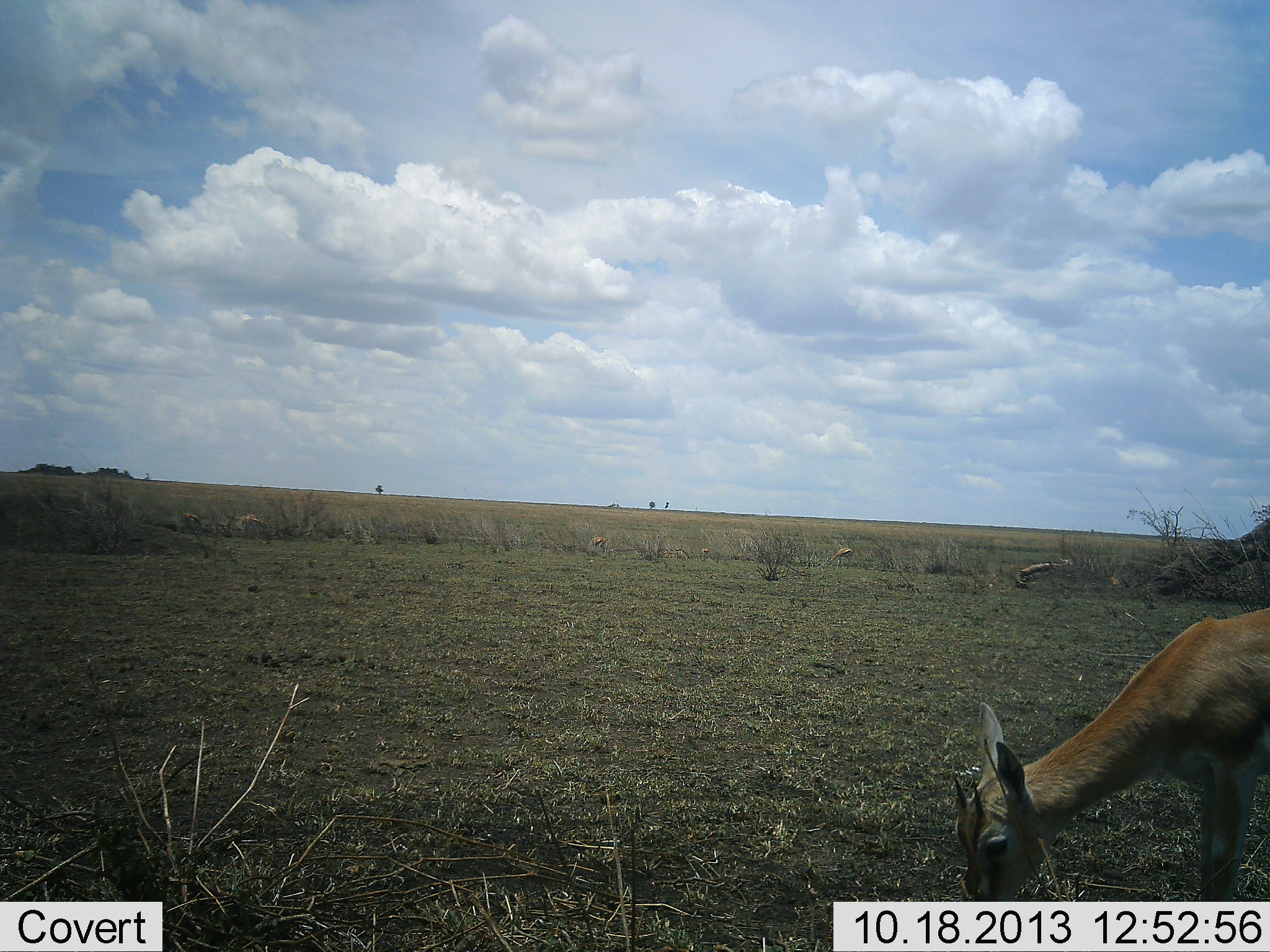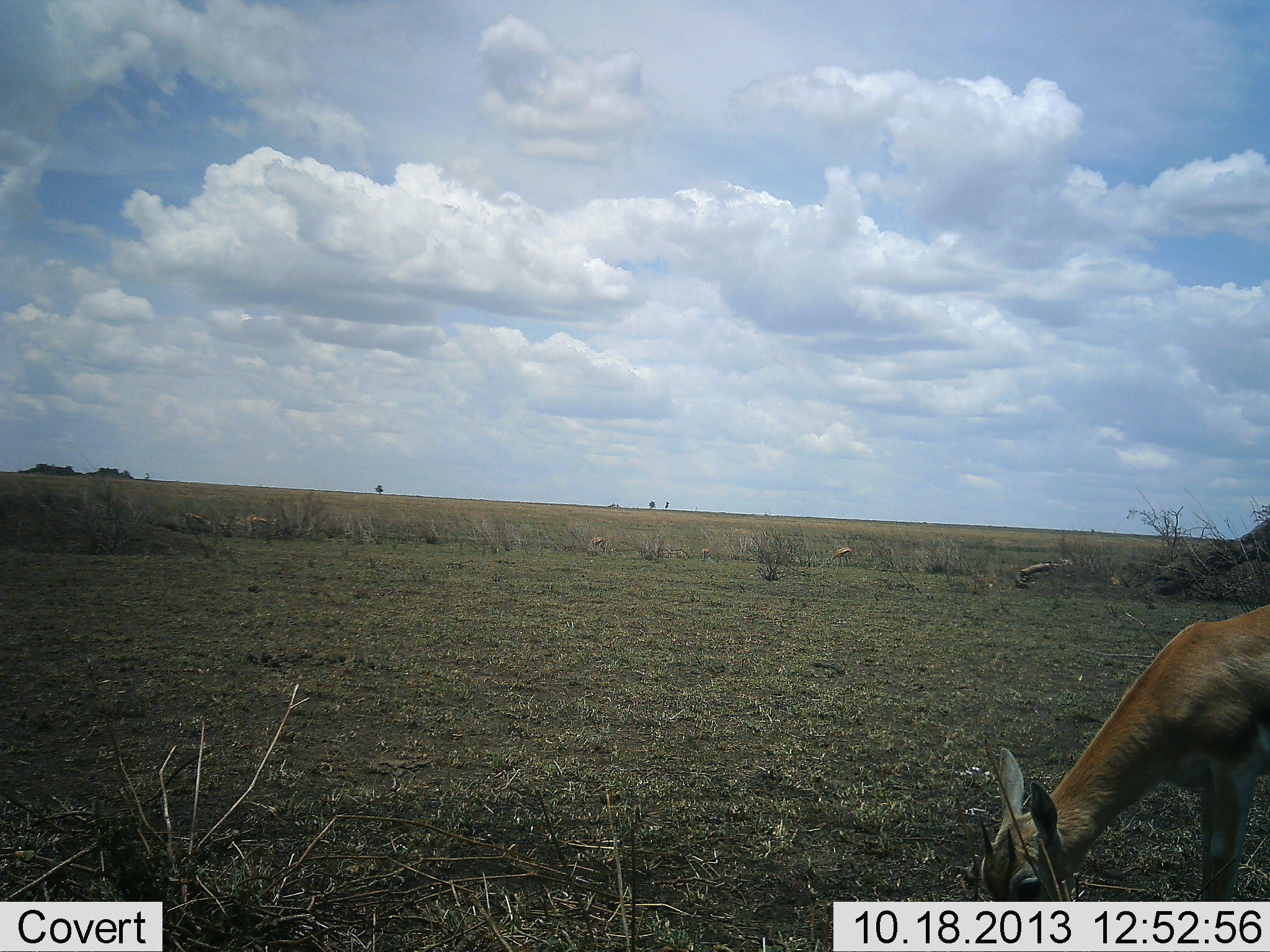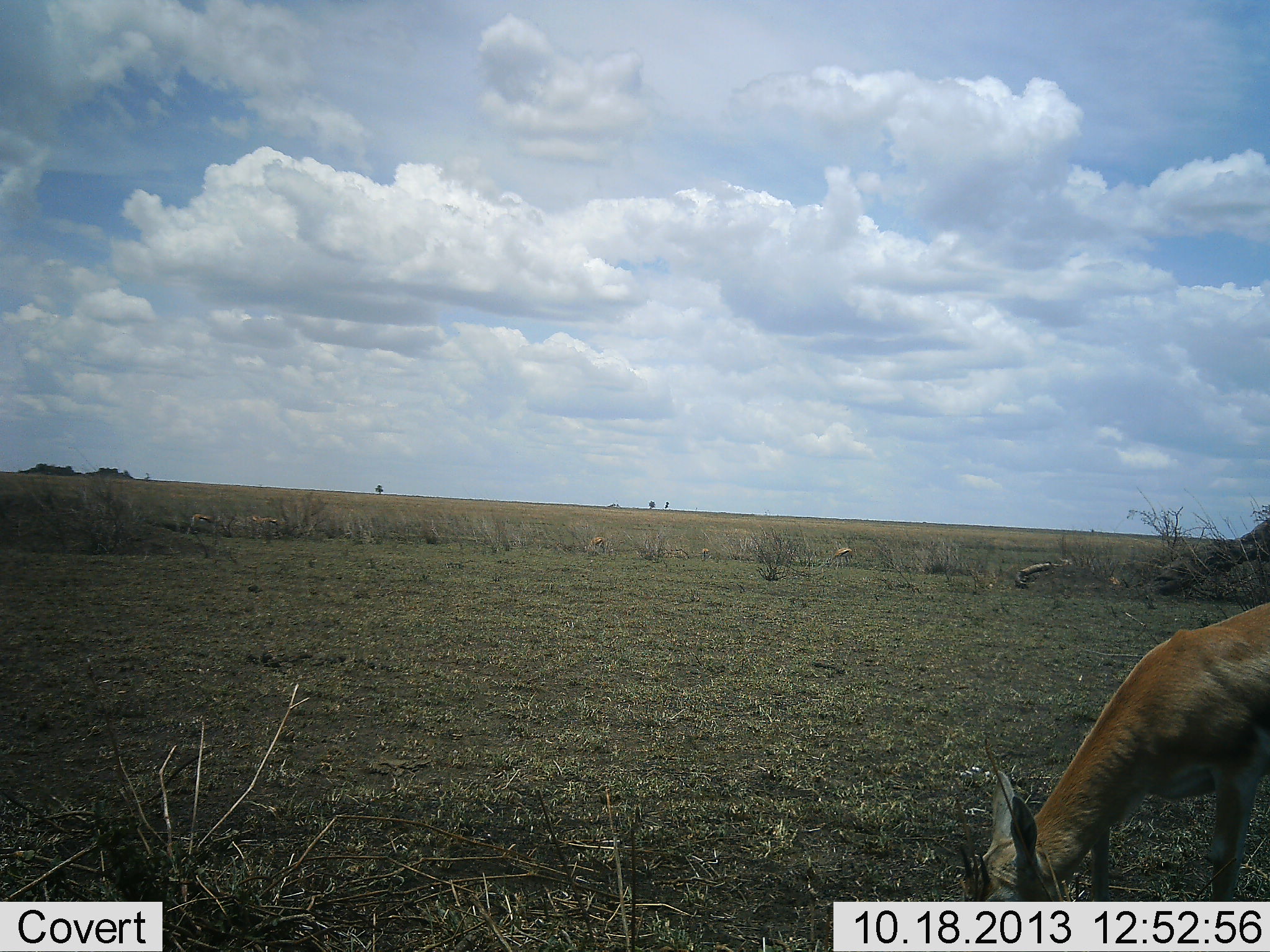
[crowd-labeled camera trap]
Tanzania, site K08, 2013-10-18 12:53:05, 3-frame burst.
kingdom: Animalia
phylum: Chordata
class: Mammalia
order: Artiodactyla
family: Bovidae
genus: Eudorcas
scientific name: Eudorcas thomsonii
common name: thomson's gazelle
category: gazellethomsons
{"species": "gazellethomsons (thomson's gazelle) (Eudorcas thomsonii)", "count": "1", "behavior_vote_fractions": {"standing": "10%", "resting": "0%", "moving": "10%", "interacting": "0%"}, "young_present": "5%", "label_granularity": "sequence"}